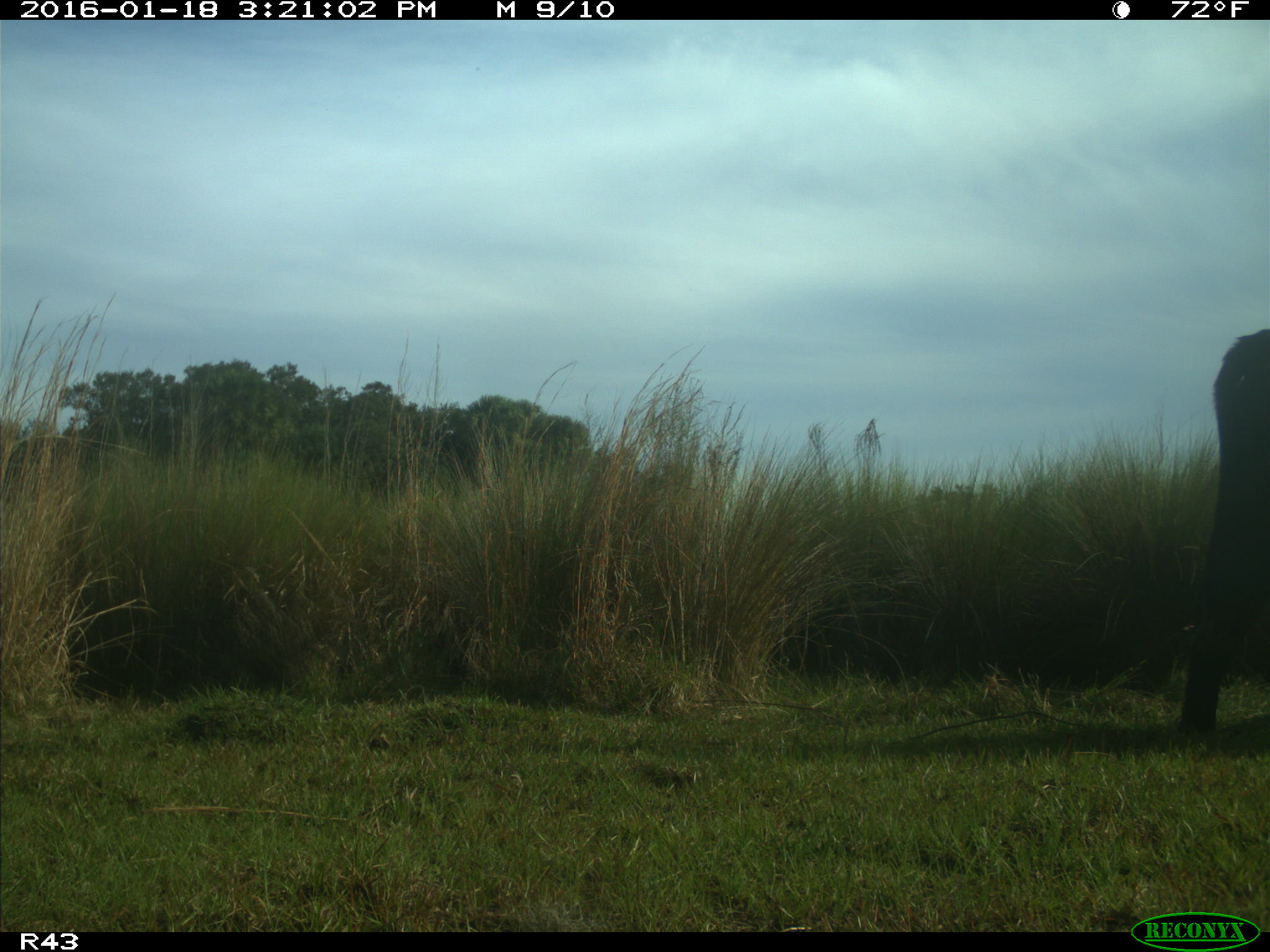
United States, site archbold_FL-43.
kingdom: Animalia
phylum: Chordata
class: Mammalia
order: Artiodactyla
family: Bovidae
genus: Bos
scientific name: Bos taurus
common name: domestic cow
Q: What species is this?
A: Bos taurus (domestic cow).